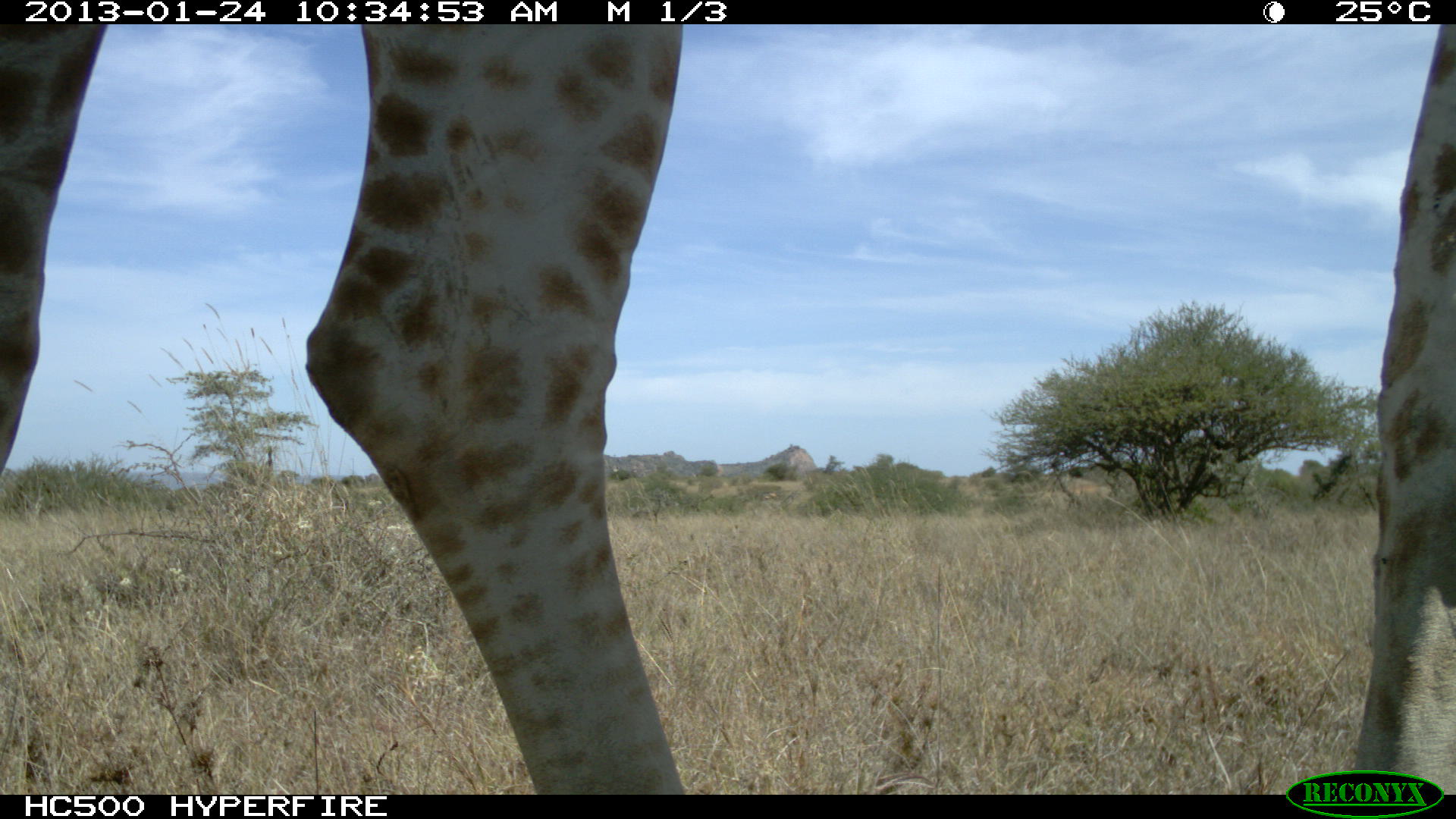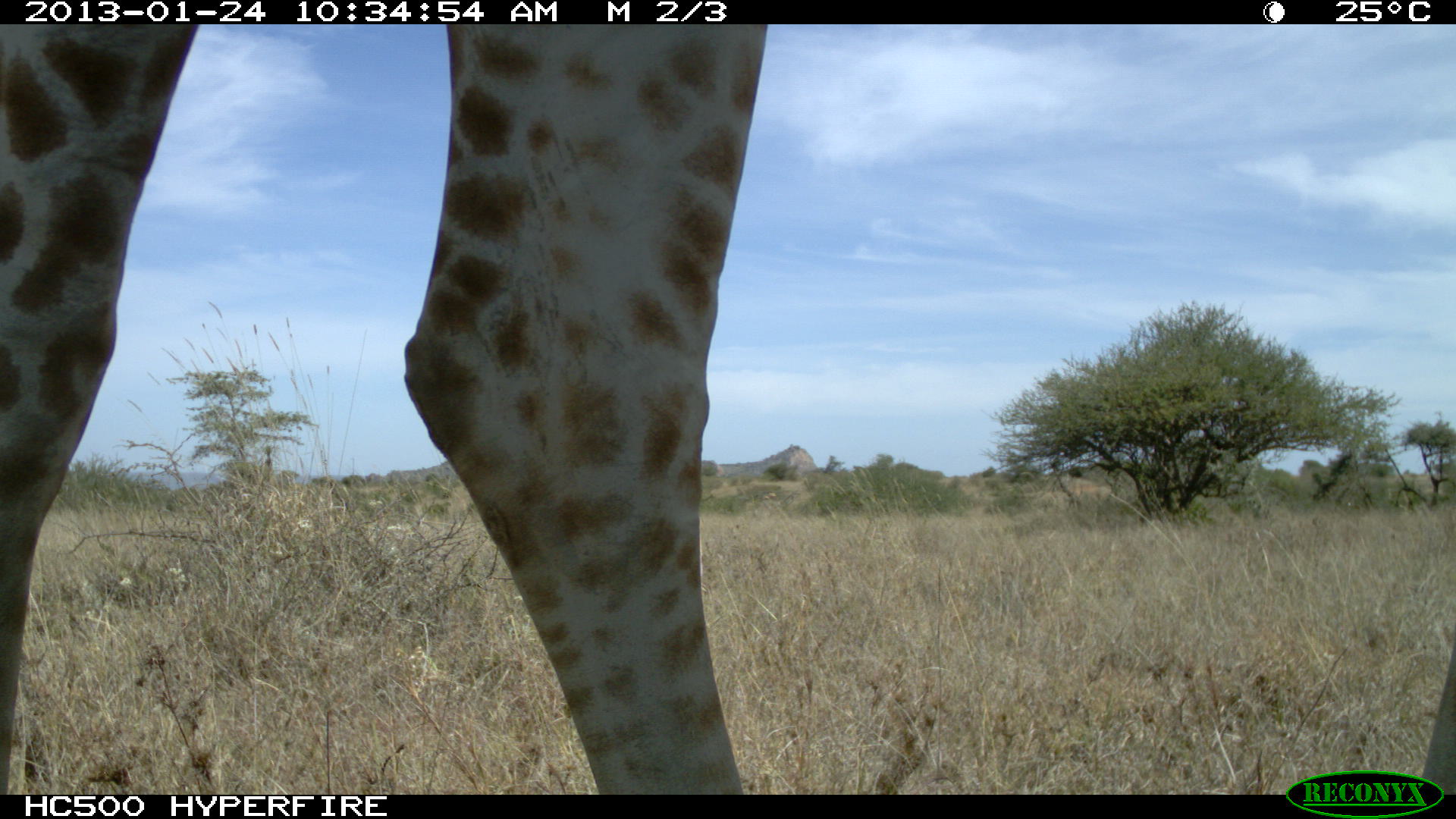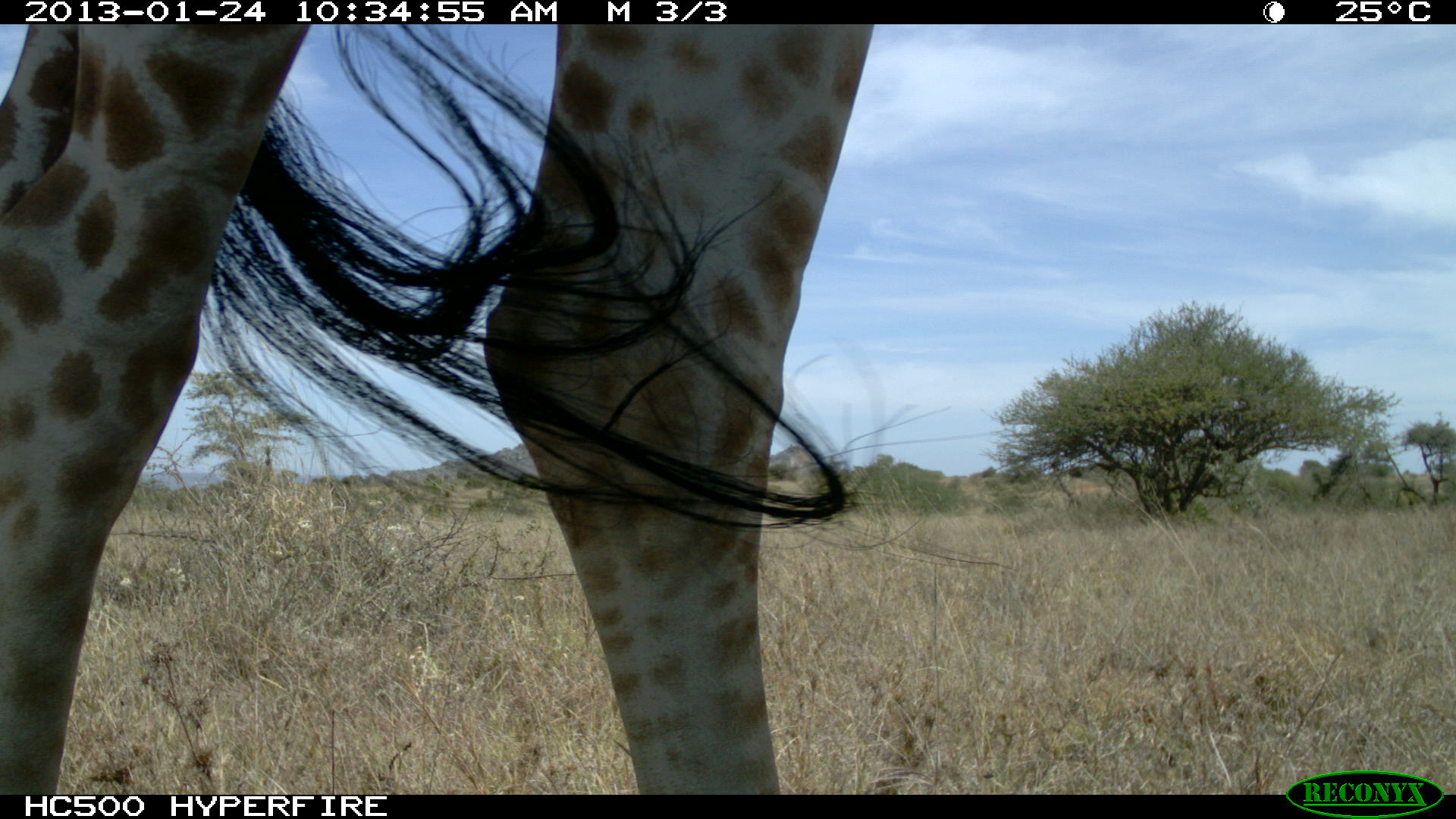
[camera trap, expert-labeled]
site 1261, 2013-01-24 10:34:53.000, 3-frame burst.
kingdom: Animalia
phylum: Chordata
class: Mammalia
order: Artiodactyla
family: Giraffidae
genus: Giraffa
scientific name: Giraffa camelopardalis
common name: giraffe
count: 1